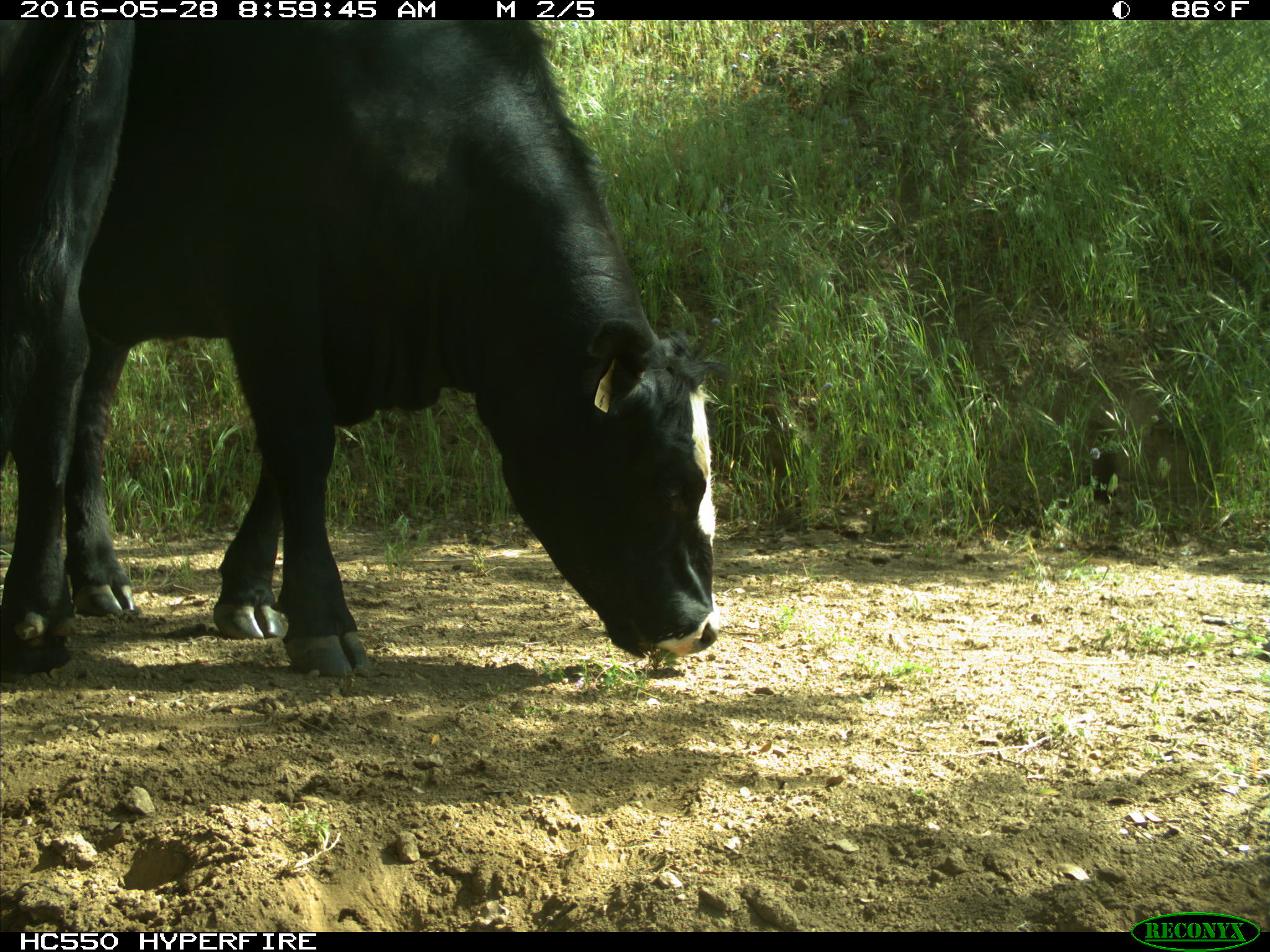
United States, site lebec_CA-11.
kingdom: Animalia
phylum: Chordata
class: Mammalia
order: Artiodactyla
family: Bovidae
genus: Bos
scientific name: Bos taurus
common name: domestic cow